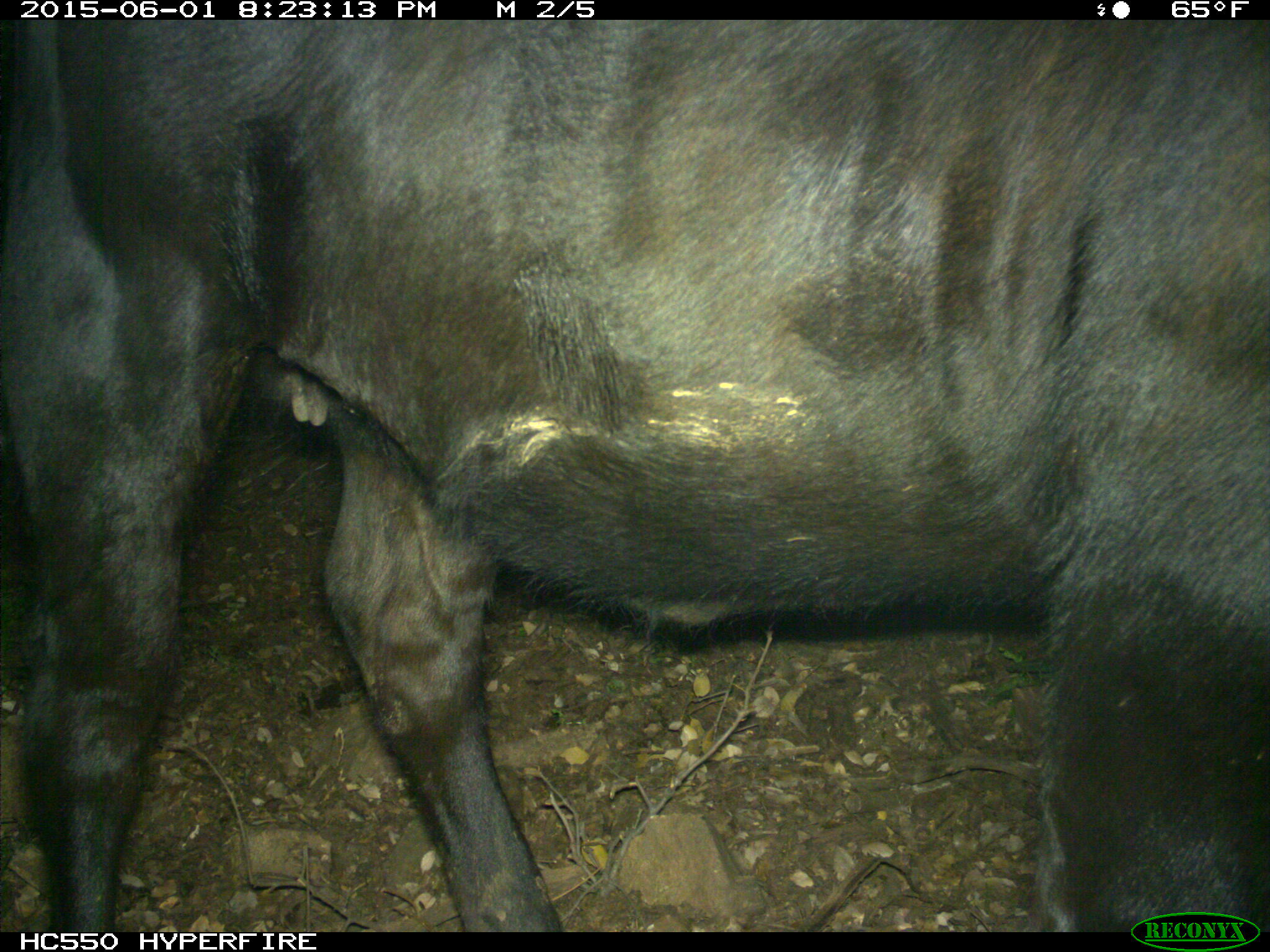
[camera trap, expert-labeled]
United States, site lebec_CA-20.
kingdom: Animalia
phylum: Chordata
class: Mammalia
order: Artiodactyla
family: Bovidae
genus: Bos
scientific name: Bos taurus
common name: domestic cow